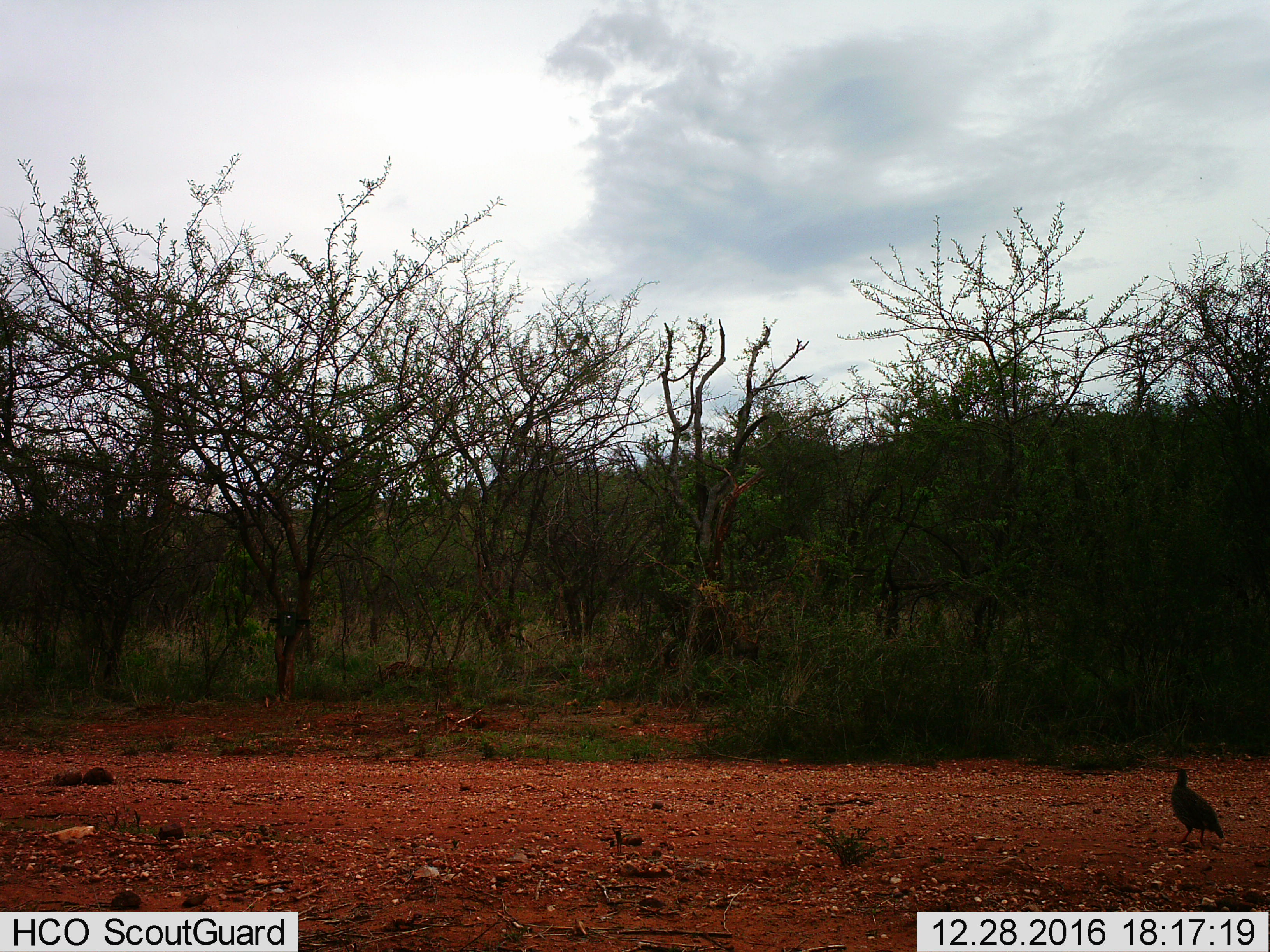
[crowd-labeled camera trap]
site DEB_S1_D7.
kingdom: Animalia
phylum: Chordata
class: Aves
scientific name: Aves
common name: bird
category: birdother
Birdother (bird) (Aves), count 1. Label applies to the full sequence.